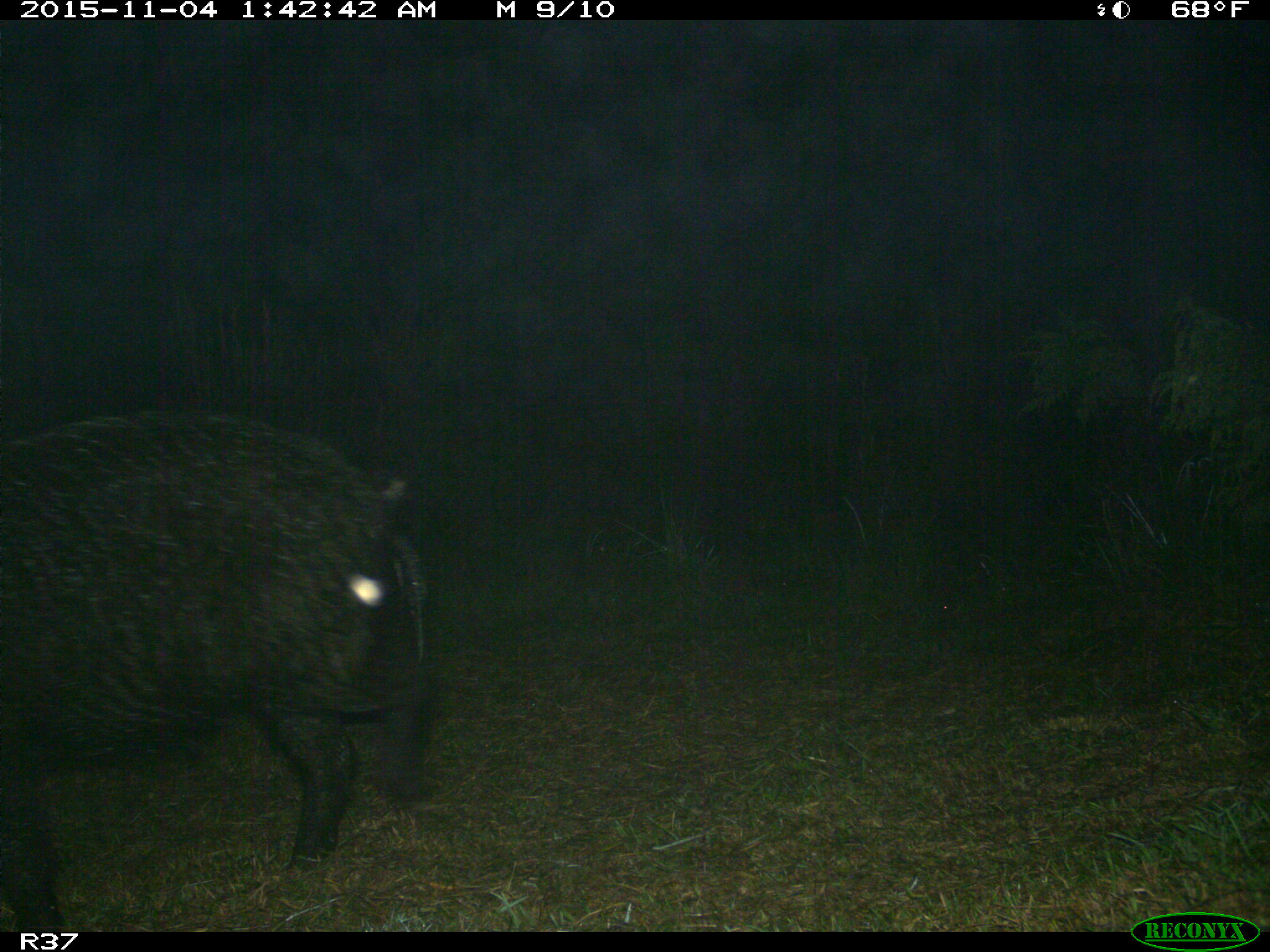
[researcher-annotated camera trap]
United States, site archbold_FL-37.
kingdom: Animalia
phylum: Chordata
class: Mammalia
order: Artiodactyla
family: Suidae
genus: Sus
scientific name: Sus scrofa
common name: wild boar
Sus scrofa (wild boar).